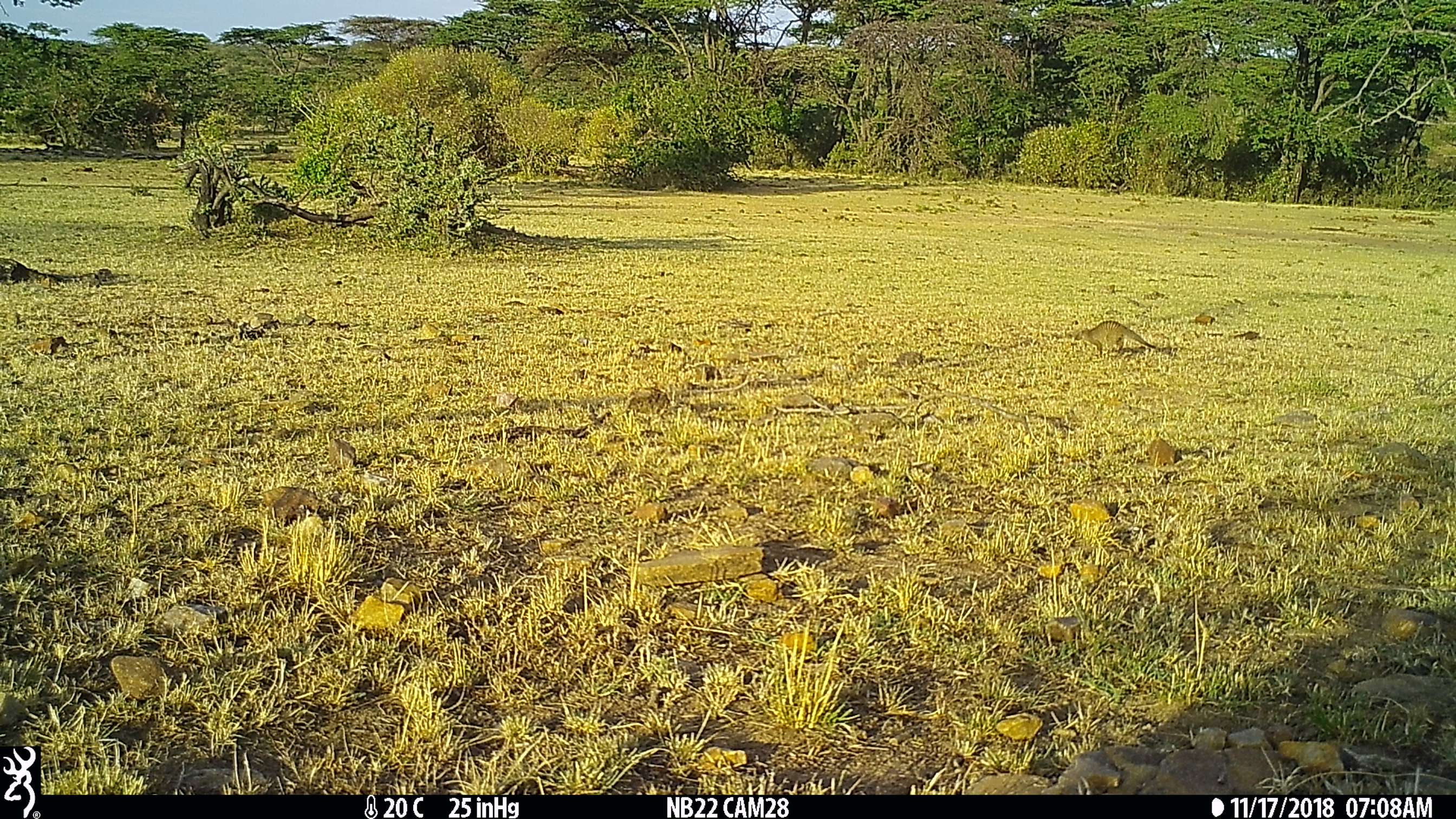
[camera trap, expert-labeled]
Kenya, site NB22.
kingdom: Animalia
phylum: Chordata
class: Mammalia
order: Carnivora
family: Herpestidae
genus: Mungos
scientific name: Mungos mungo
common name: banded mongoose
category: mongoose banded